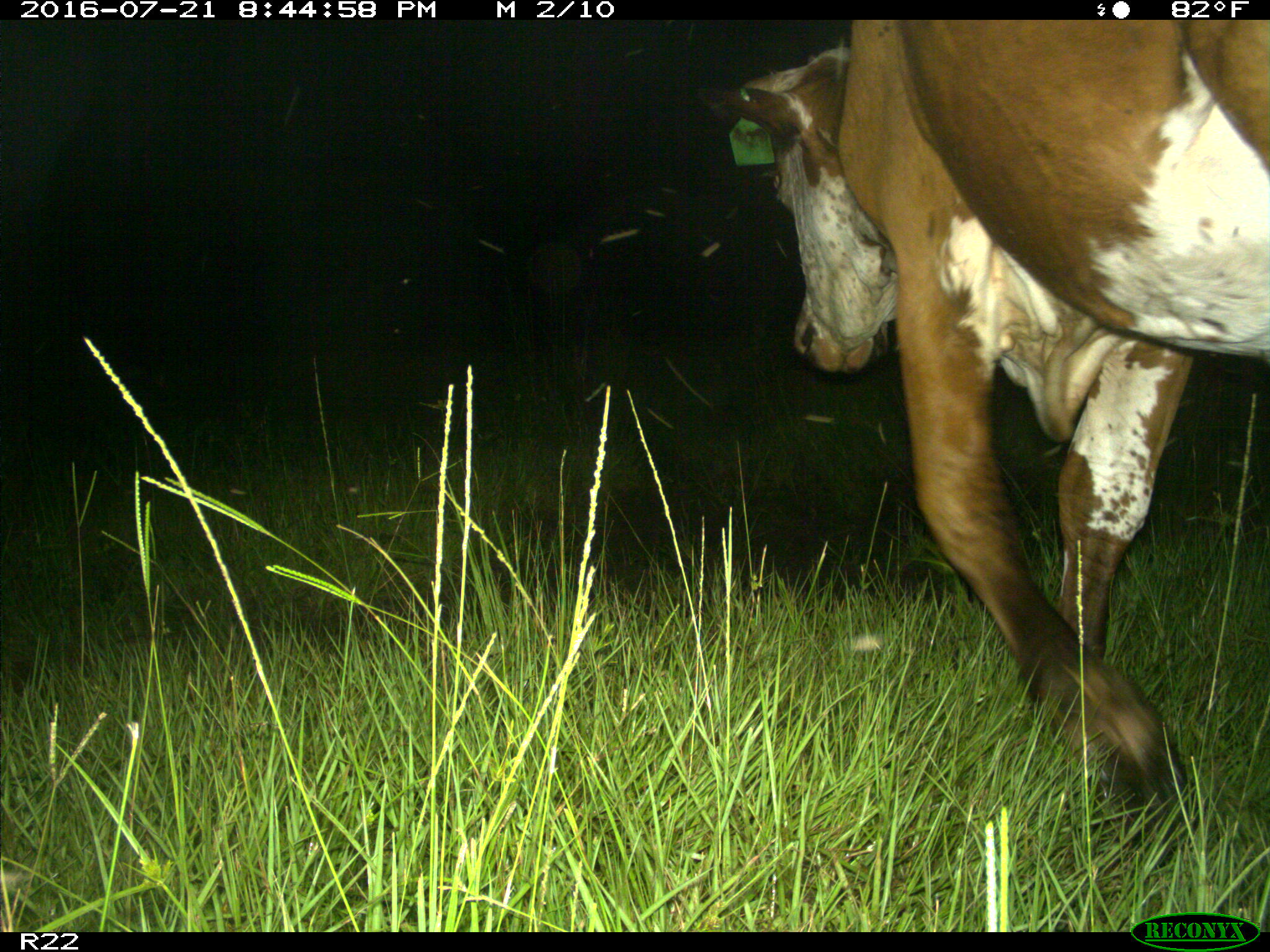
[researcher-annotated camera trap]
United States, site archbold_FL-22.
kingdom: Animalia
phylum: Chordata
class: Mammalia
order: Artiodactyla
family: Bovidae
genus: Bos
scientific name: Bos taurus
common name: domestic cow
Bos taurus (domestic cow).